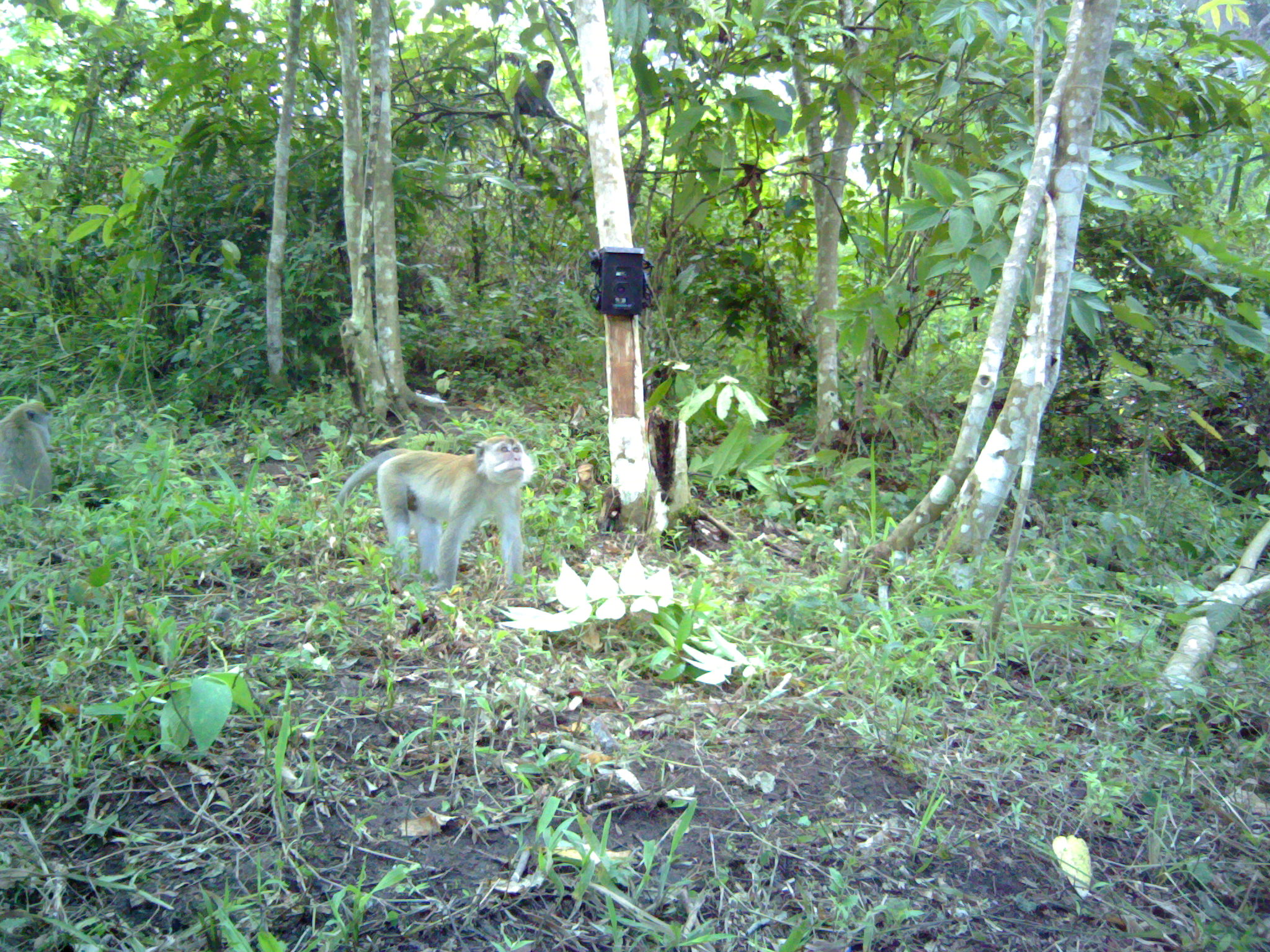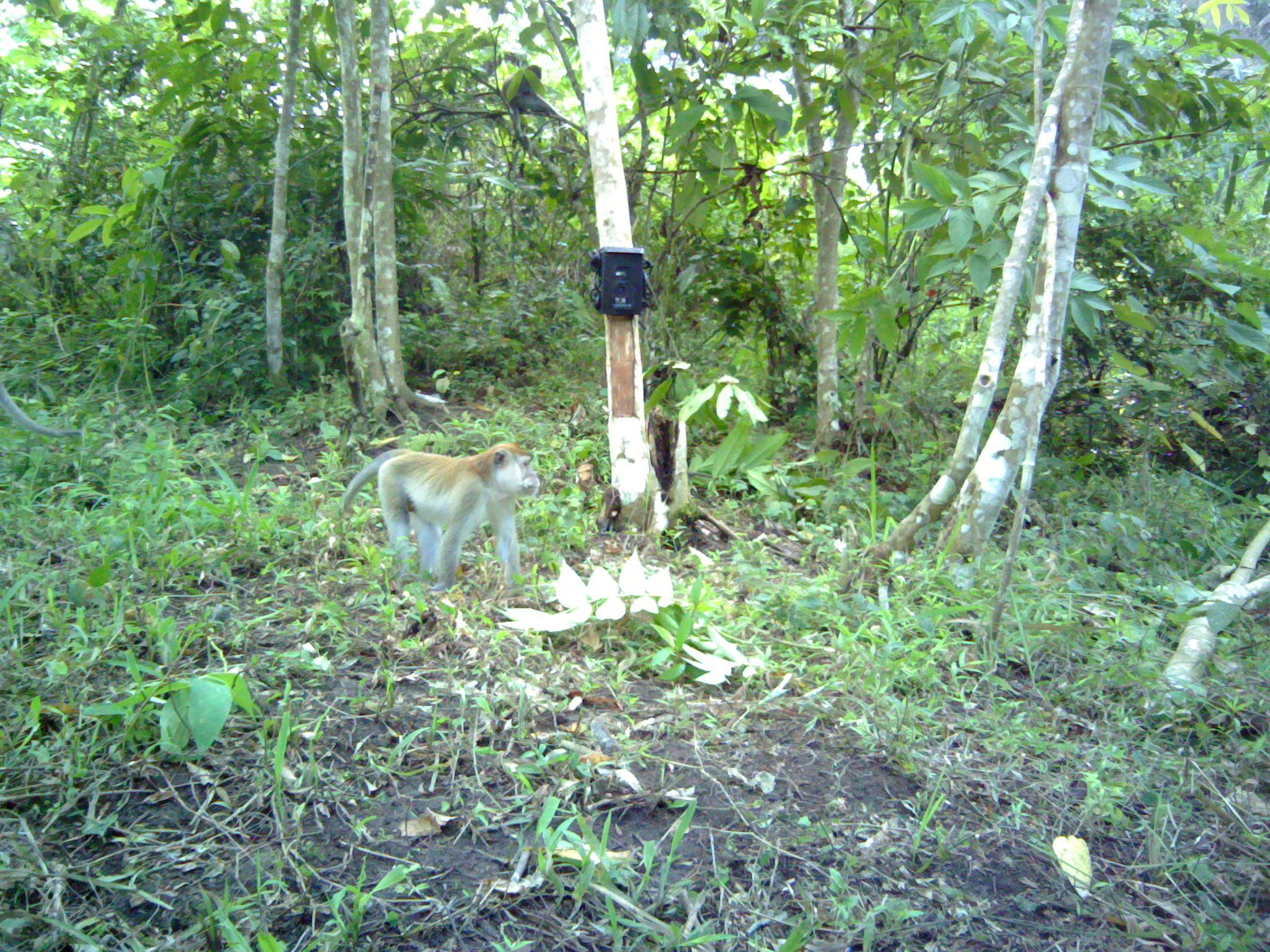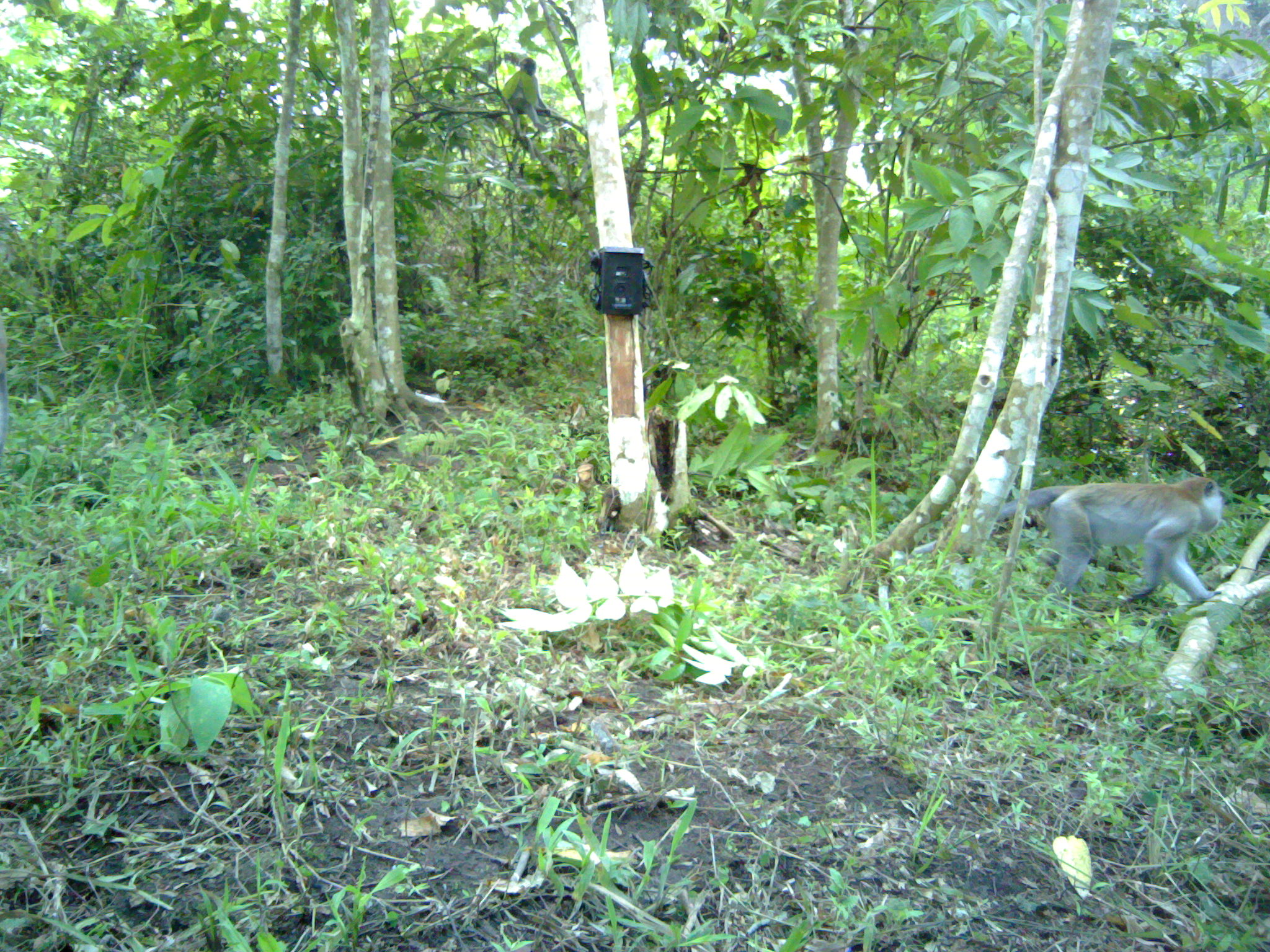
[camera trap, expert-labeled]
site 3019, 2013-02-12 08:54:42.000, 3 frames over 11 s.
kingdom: Animalia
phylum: Chordata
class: Mammalia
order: Primates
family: Cercopithecidae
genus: Macaca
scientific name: Macaca fascicularis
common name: crab-eating macaque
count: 3